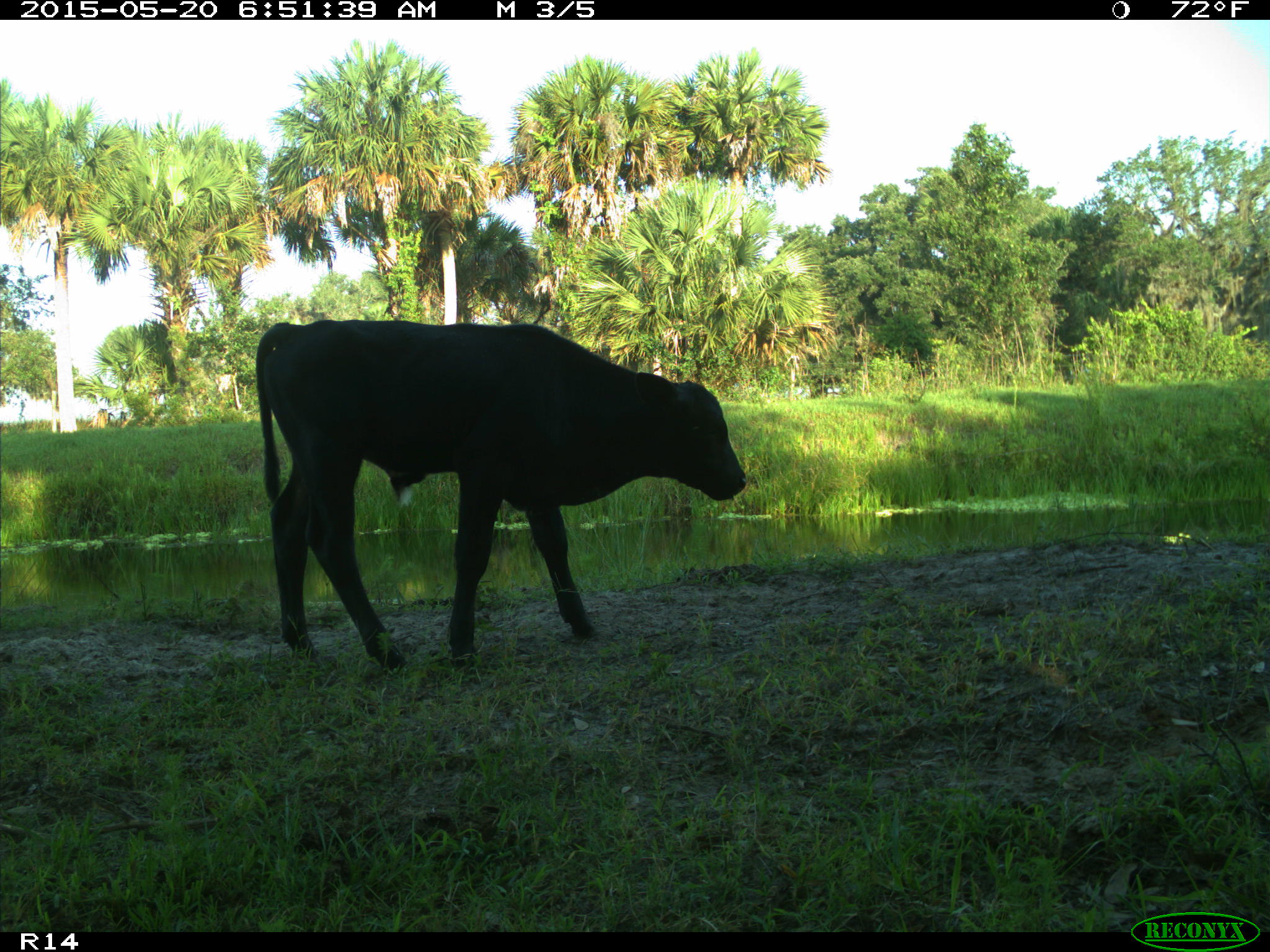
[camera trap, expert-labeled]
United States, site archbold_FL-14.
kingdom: Animalia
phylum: Chordata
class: Mammalia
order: Artiodactyla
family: Bovidae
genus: Bos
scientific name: Bos taurus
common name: domestic cow